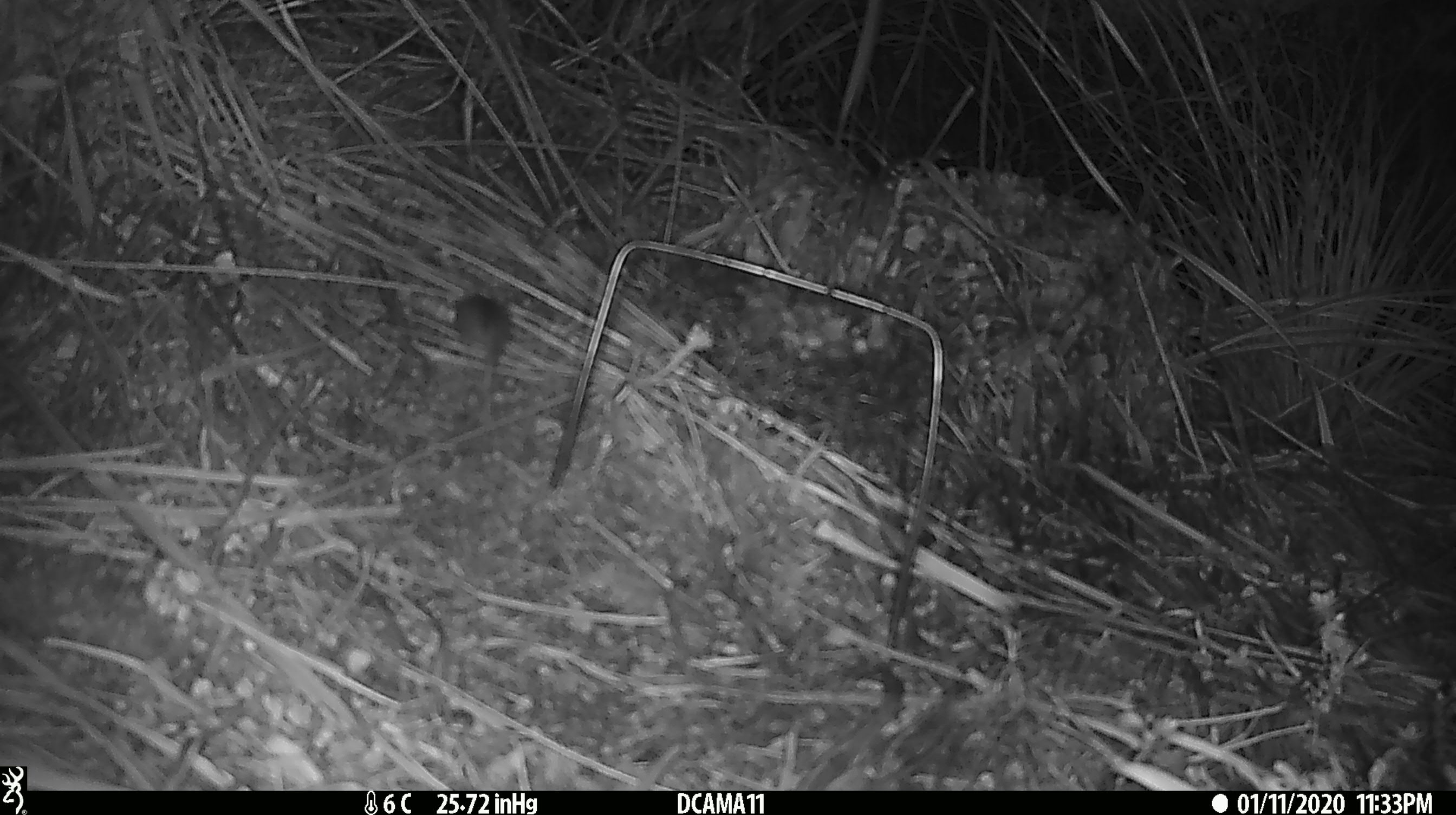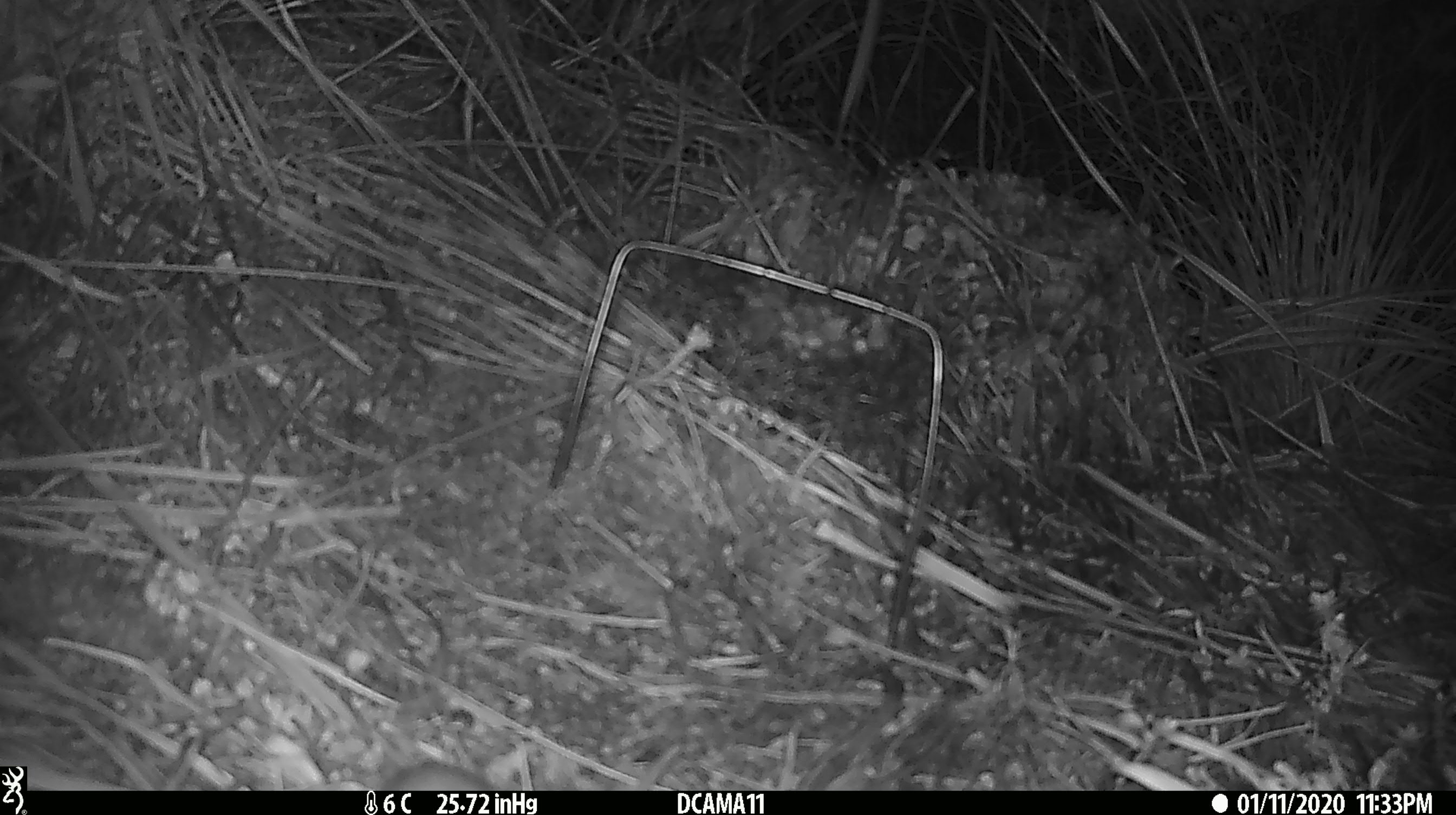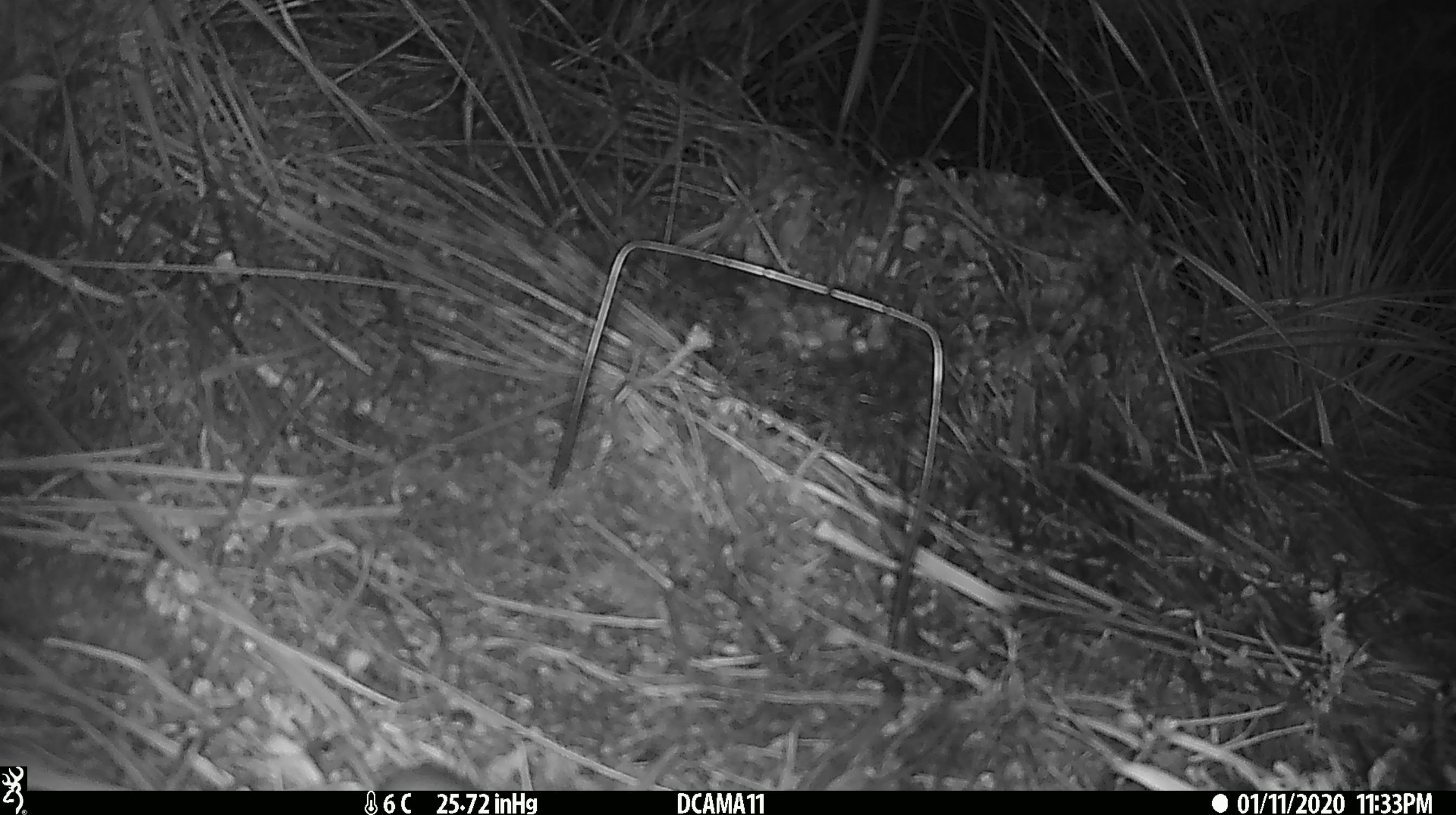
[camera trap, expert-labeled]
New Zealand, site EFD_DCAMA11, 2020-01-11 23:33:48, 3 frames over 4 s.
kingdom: Animalia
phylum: Chordata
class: Mammalia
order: Rodentia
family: Muridae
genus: Mus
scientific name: Mus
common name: mouse